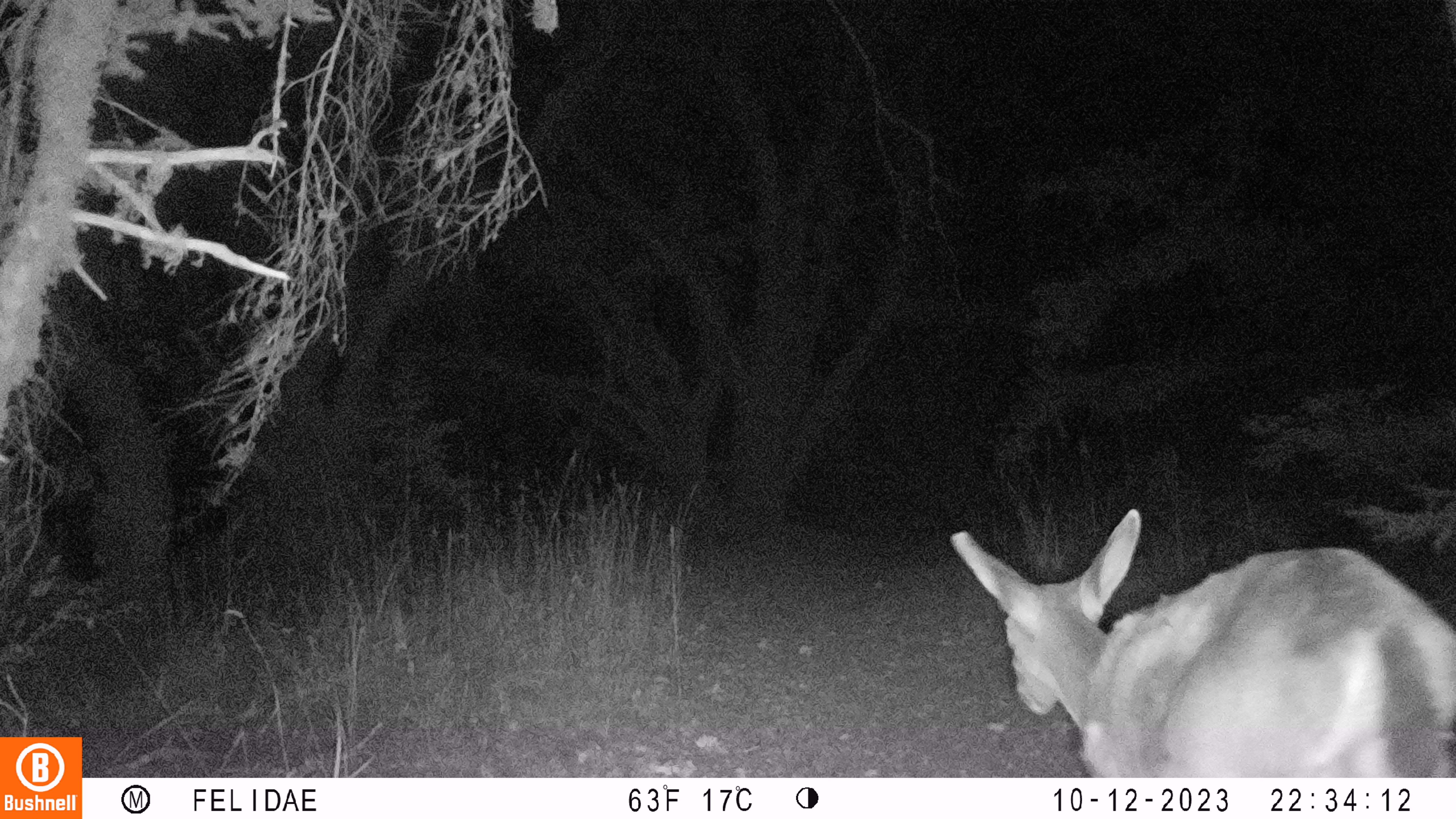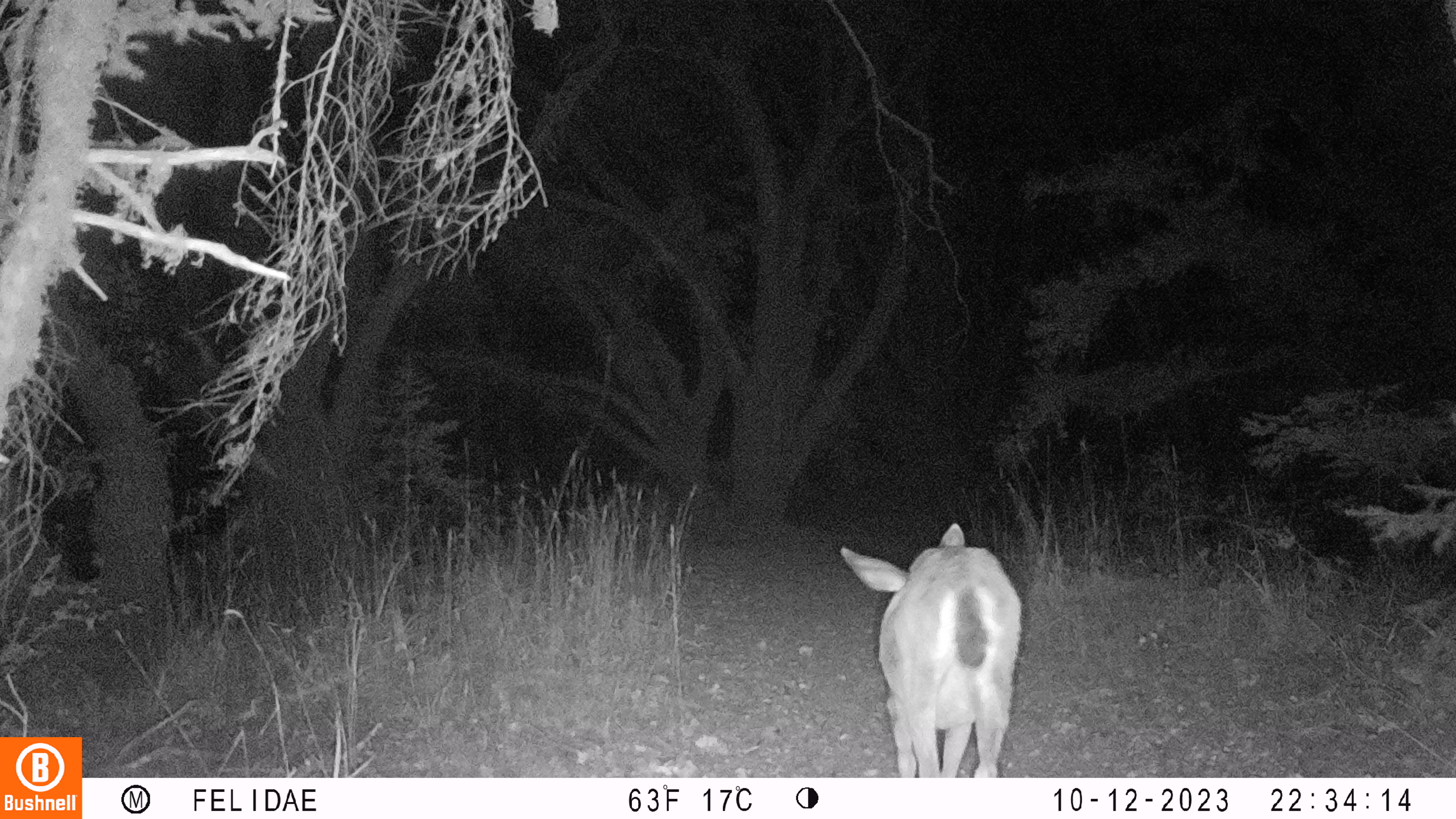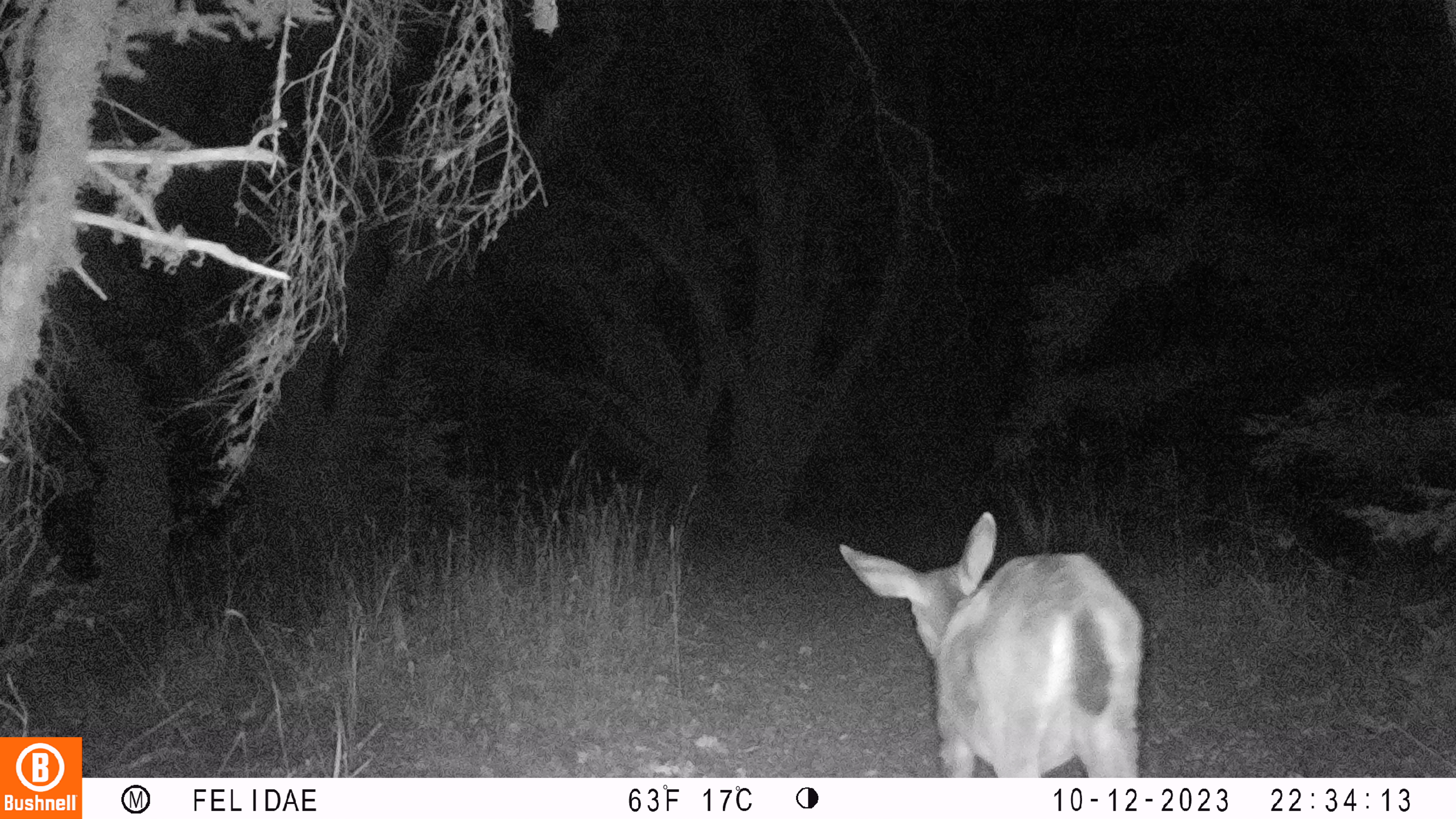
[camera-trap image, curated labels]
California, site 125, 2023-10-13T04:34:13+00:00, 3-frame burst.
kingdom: Animalia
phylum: Chordata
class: Mammalia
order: Artiodactyla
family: Cervidae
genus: Odocoileus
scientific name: Odocoileus hemionus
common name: mule deer